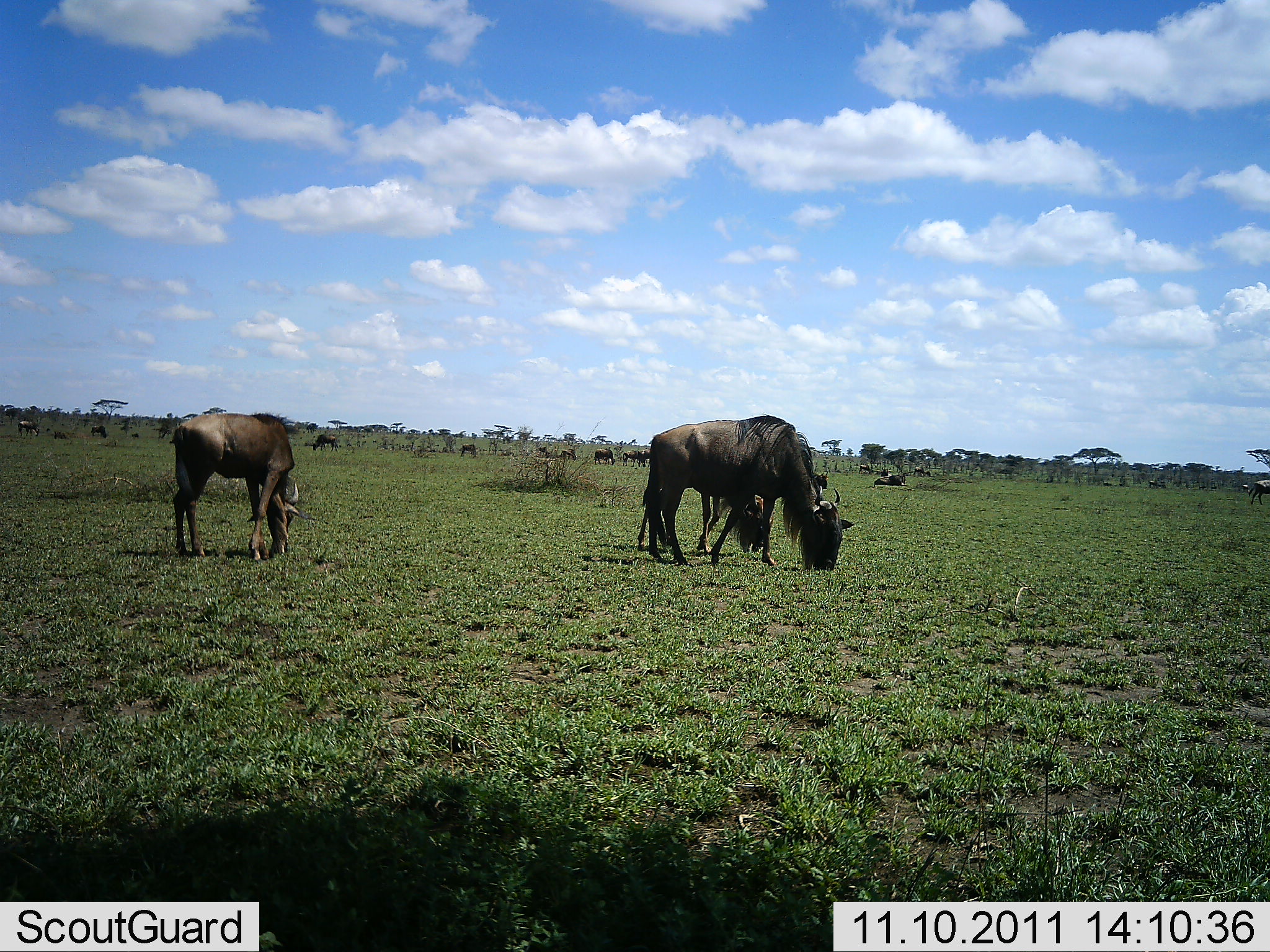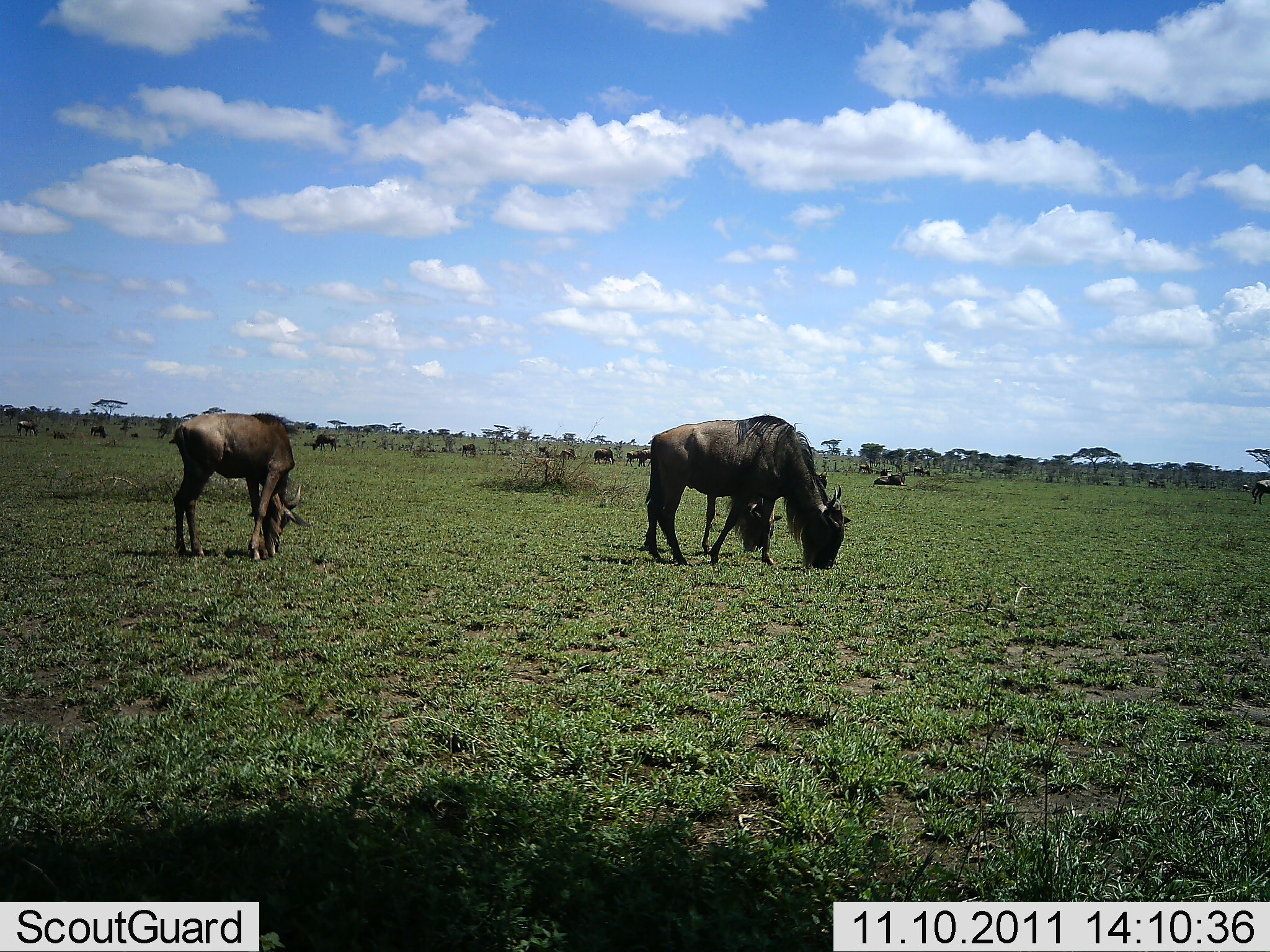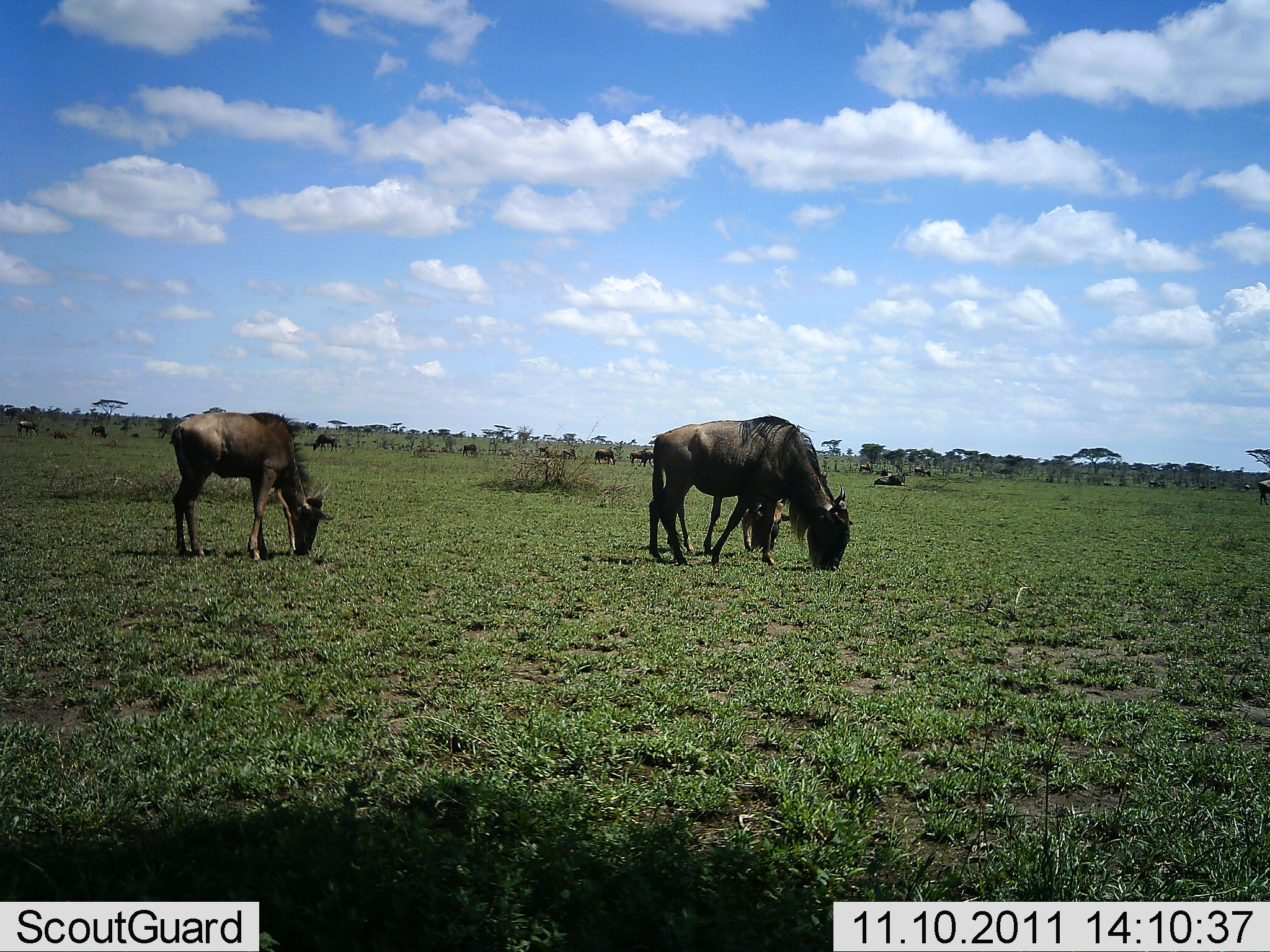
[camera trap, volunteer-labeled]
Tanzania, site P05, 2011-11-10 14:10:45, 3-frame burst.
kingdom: Animalia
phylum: Chordata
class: Mammalia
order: Artiodactyla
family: Bovidae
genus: Connochaetes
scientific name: Connochaetes taurinus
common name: blue wildebeest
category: wildebeest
Wildebeest (blue wildebeest) (Connochaetes taurinus), count 11-50. Behavior (volunteer vote fractions): standing 30%, resting 0%, moving 10%, interacting 0%. Young present (vote fraction): 30%. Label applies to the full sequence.